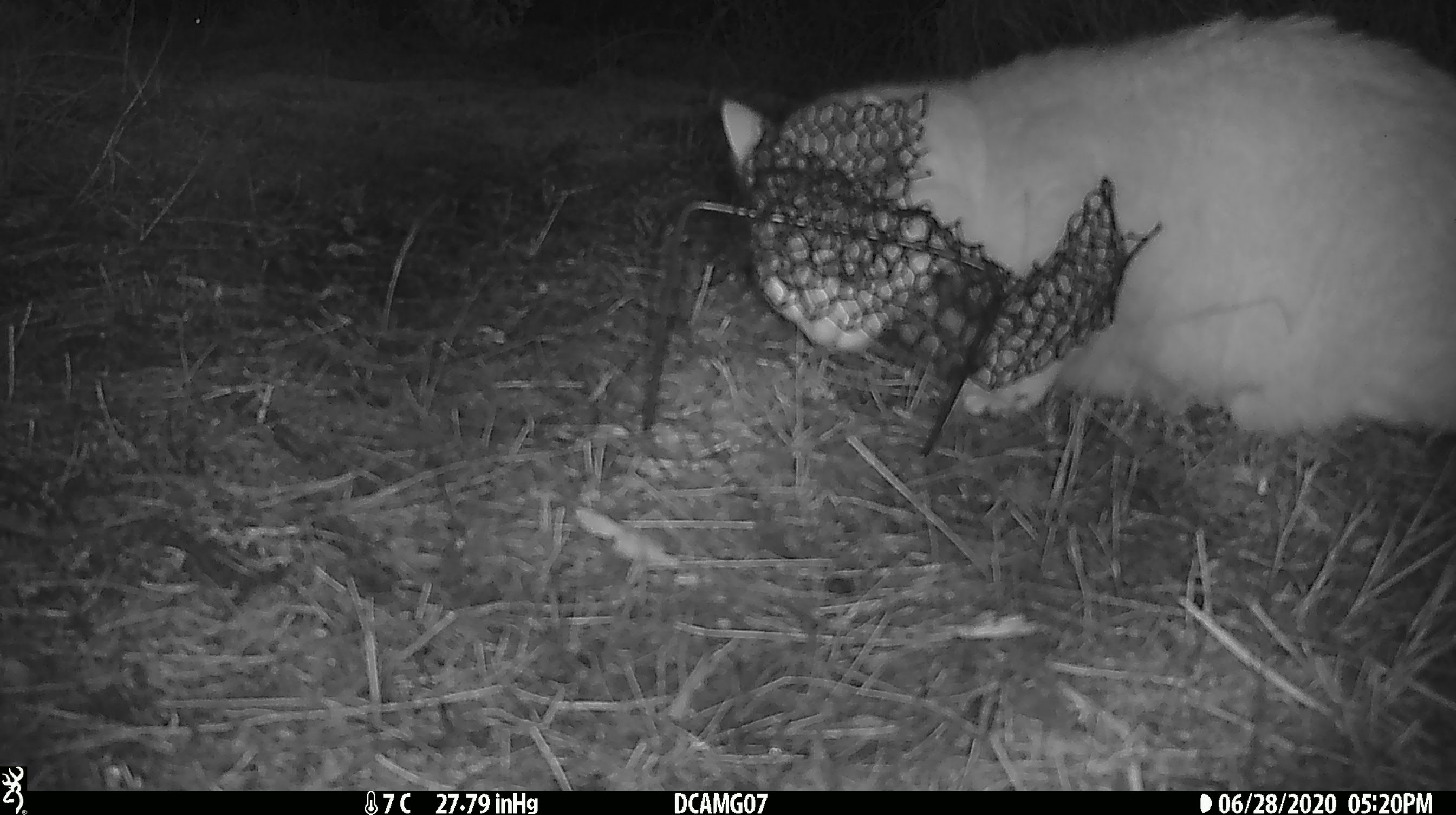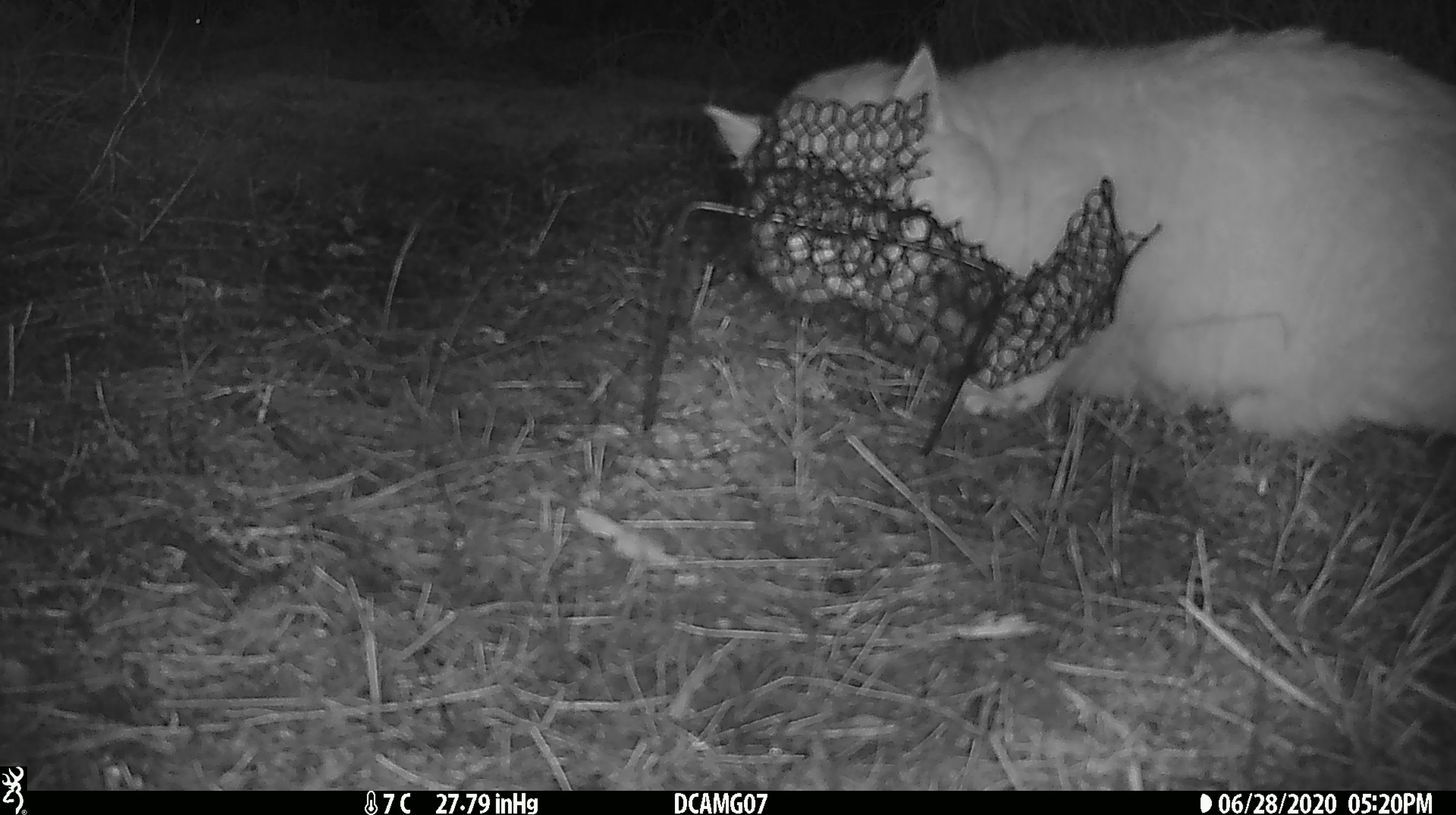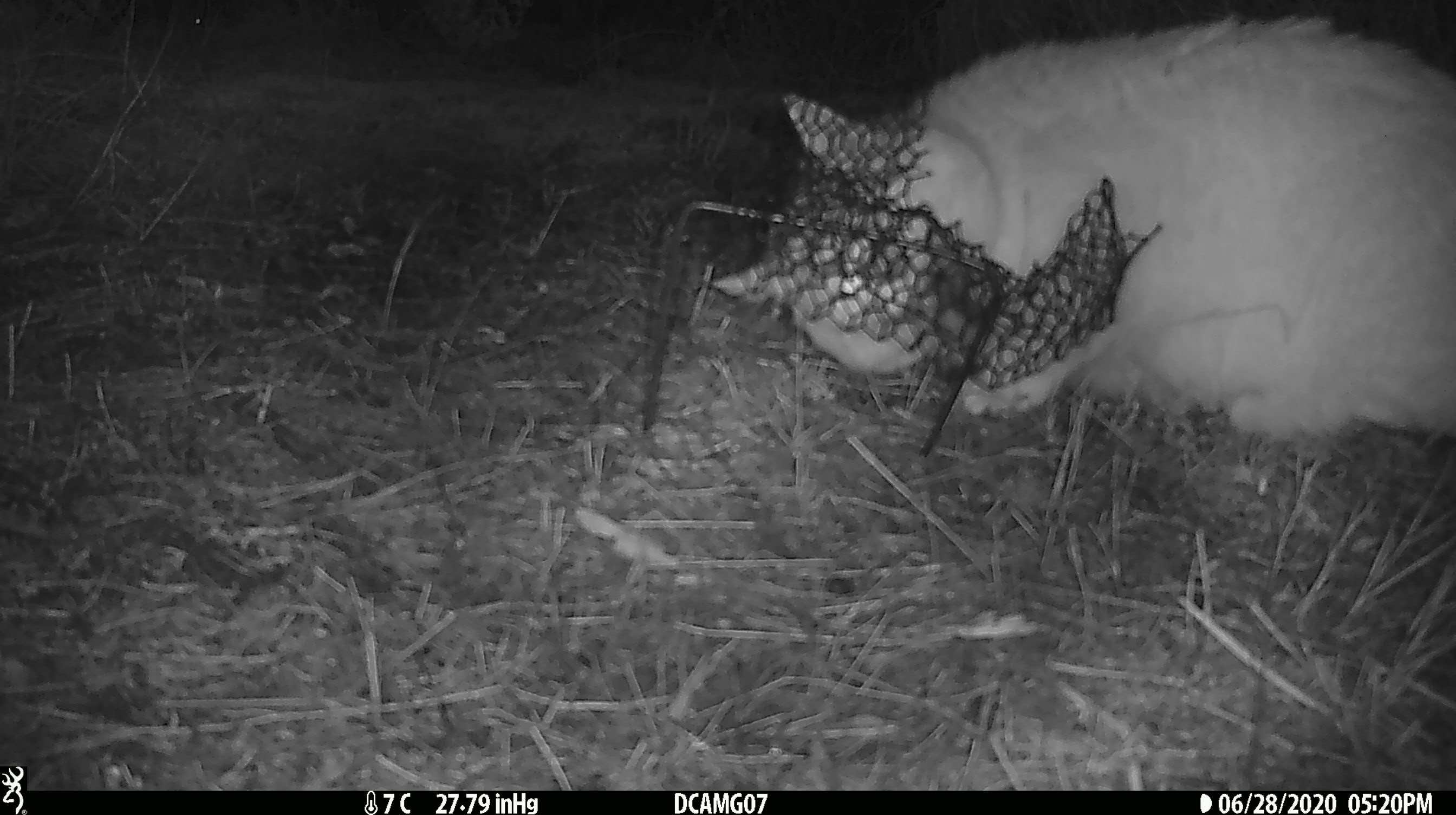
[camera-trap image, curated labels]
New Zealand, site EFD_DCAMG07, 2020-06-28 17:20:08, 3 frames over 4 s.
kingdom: Animalia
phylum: Chordata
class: Mammalia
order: Carnivora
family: Felidae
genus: Felis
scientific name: Felis catus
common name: domestic cat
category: cat